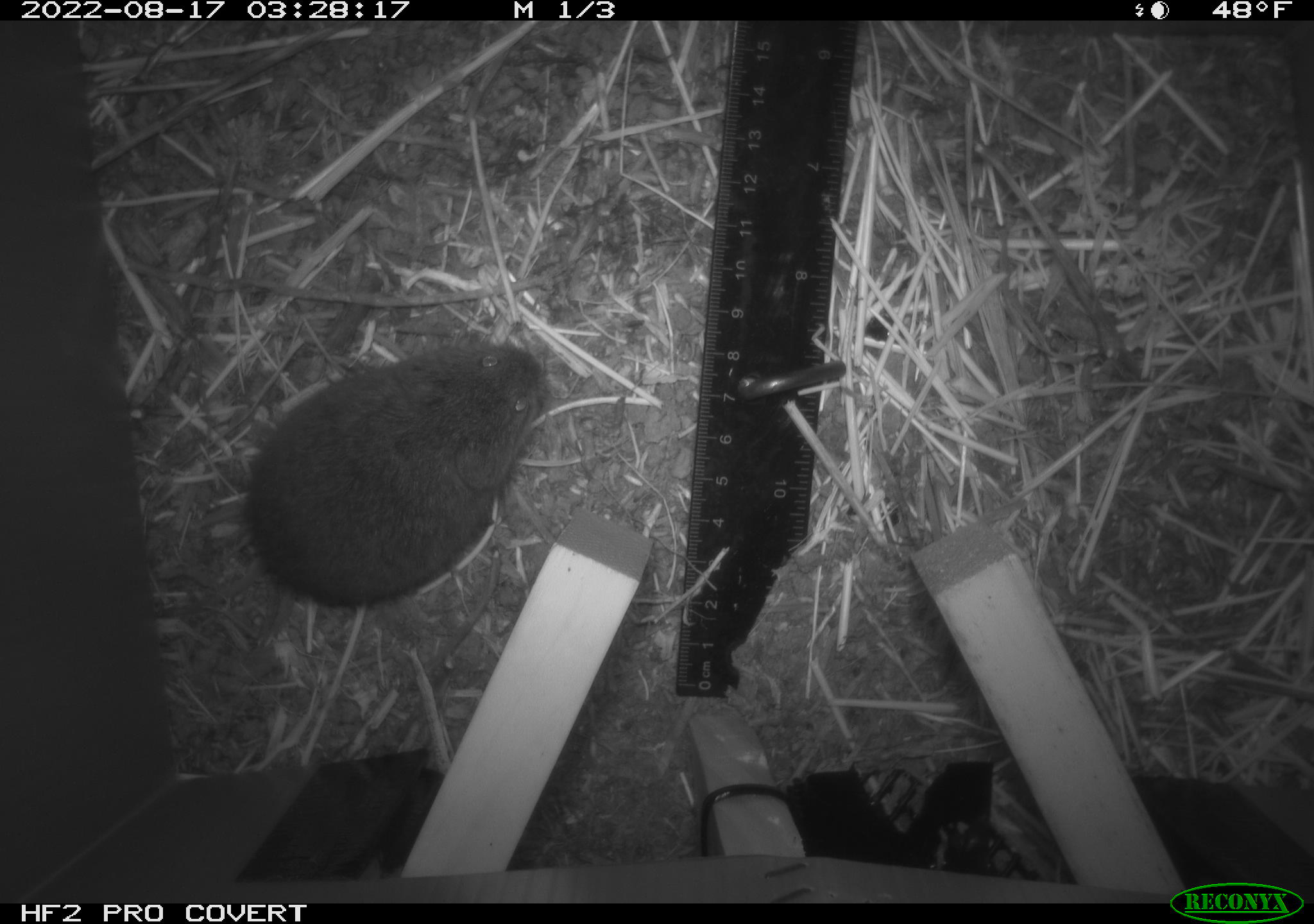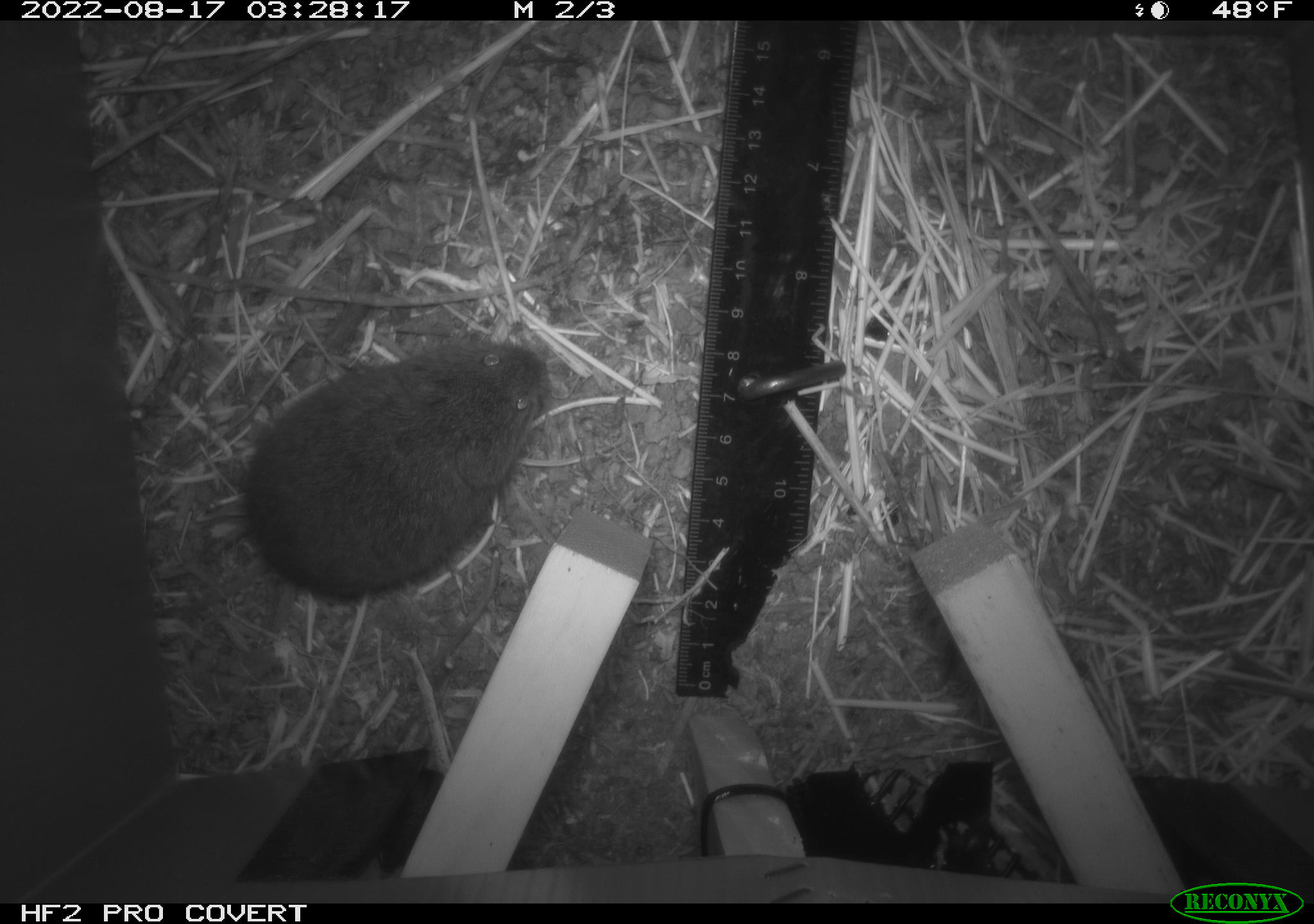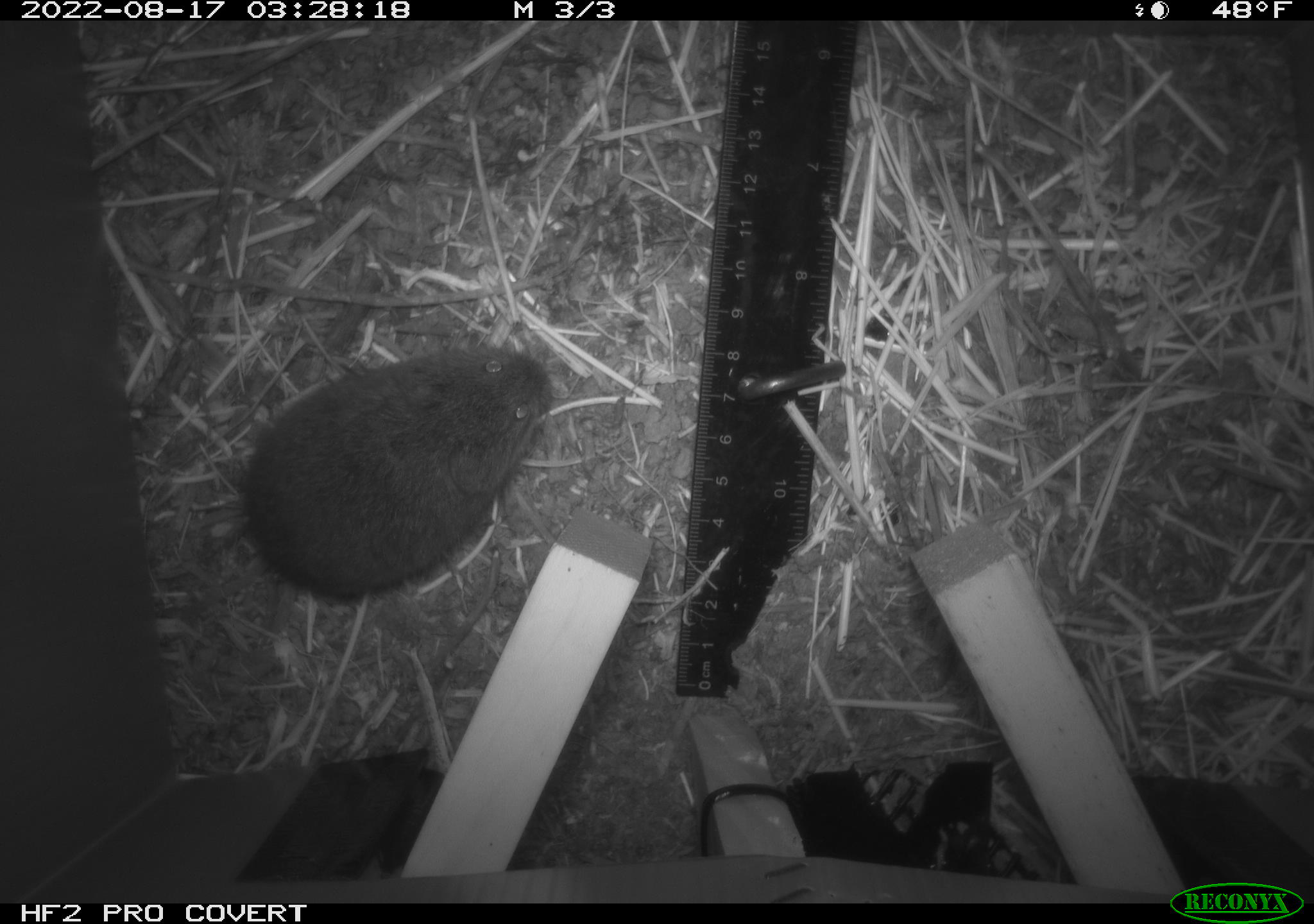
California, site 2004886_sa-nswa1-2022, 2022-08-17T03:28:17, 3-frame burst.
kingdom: Animalia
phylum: Chordata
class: Mammalia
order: Rodentia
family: Cricetidae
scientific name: Cricetidae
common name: hamsters, voles, lemmings, and allies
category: cricetidae family